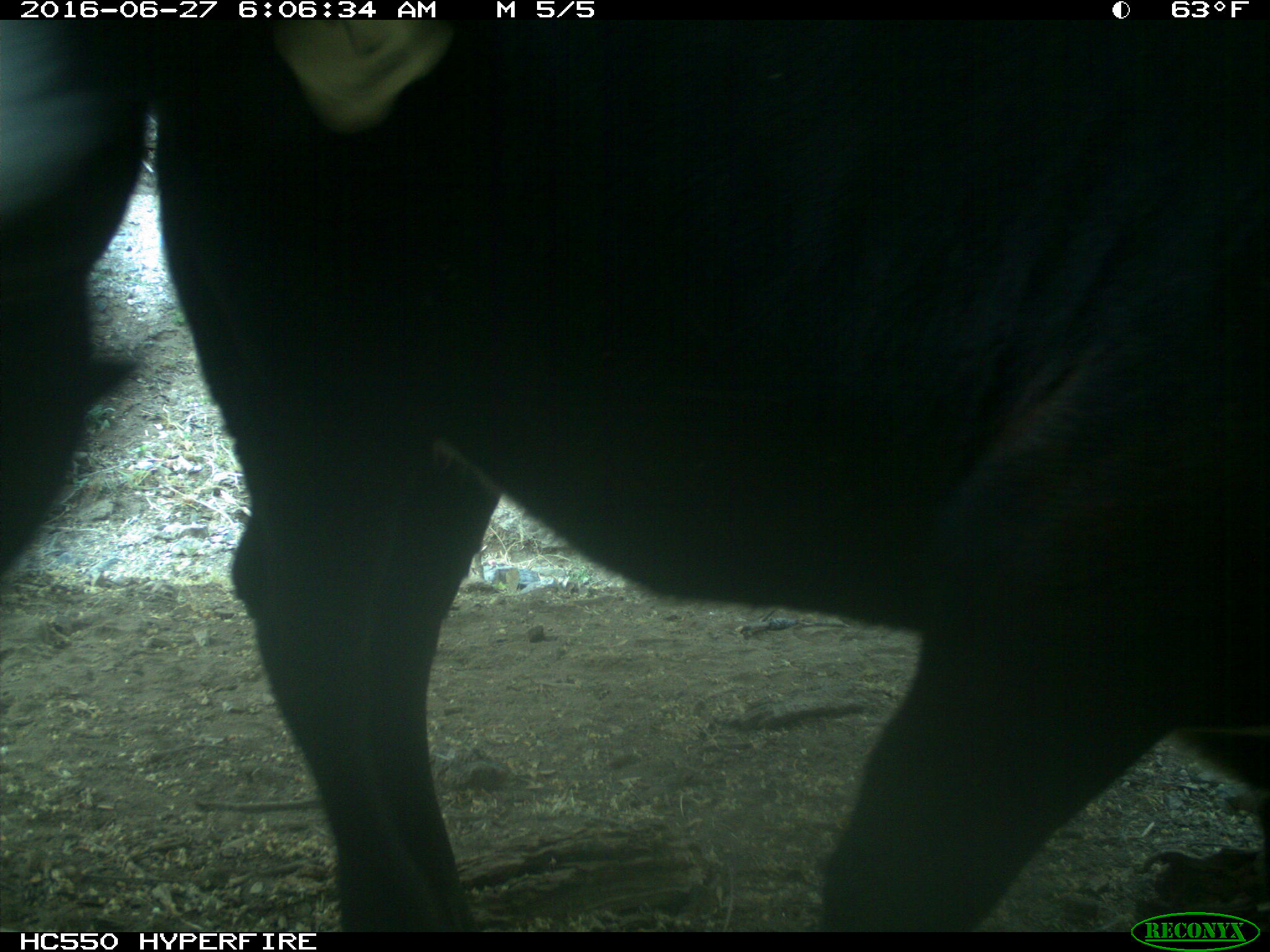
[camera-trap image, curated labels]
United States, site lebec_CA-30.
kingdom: Animalia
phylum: Chordata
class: Mammalia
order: Artiodactyla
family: Bovidae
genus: Bos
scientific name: Bos taurus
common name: domestic cow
Bos taurus (domestic cow).